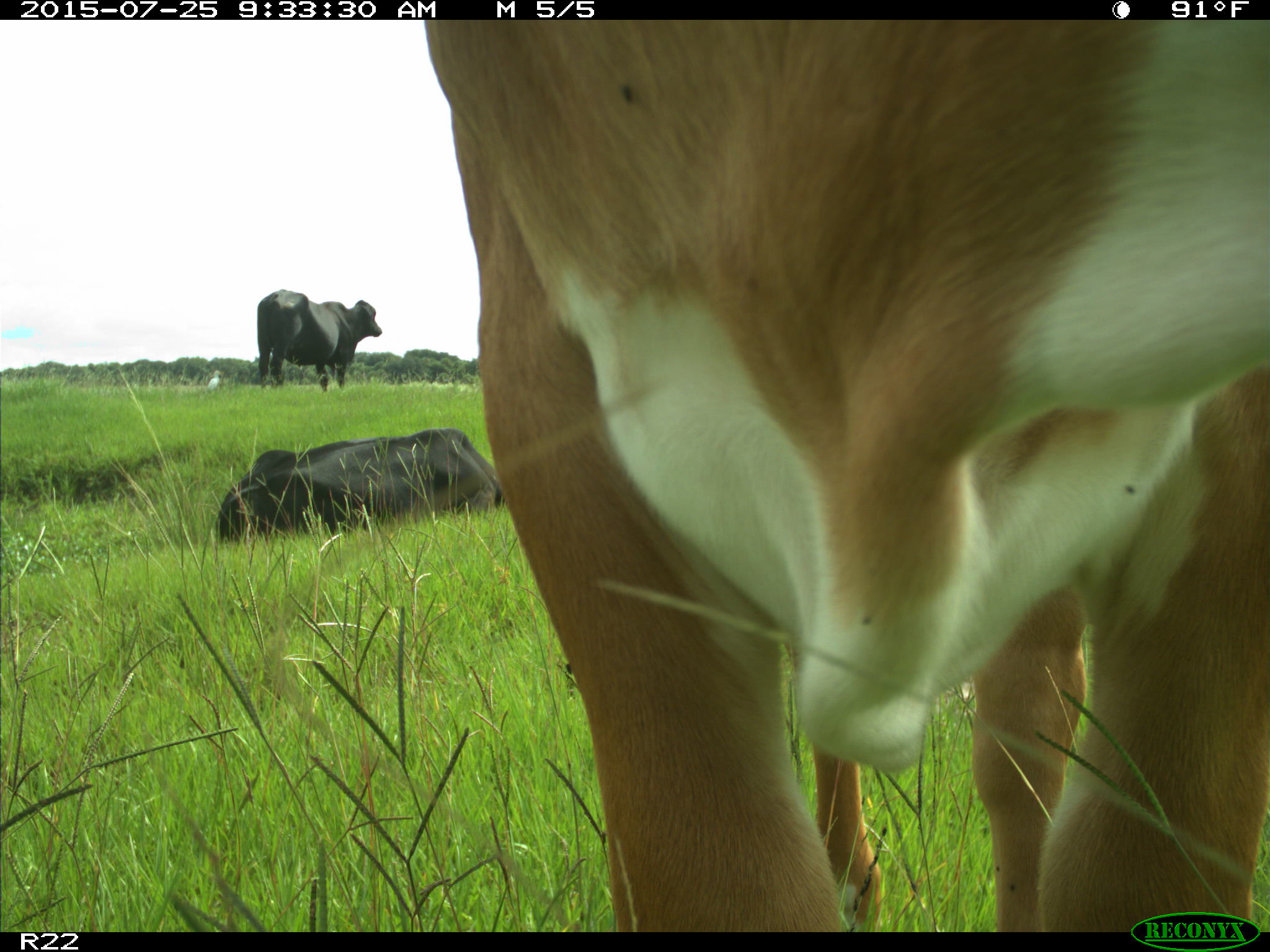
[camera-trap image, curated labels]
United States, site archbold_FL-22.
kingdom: Animalia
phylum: Chordata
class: Mammalia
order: Artiodactyla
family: Bovidae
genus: Bos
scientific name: Bos taurus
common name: domestic cow